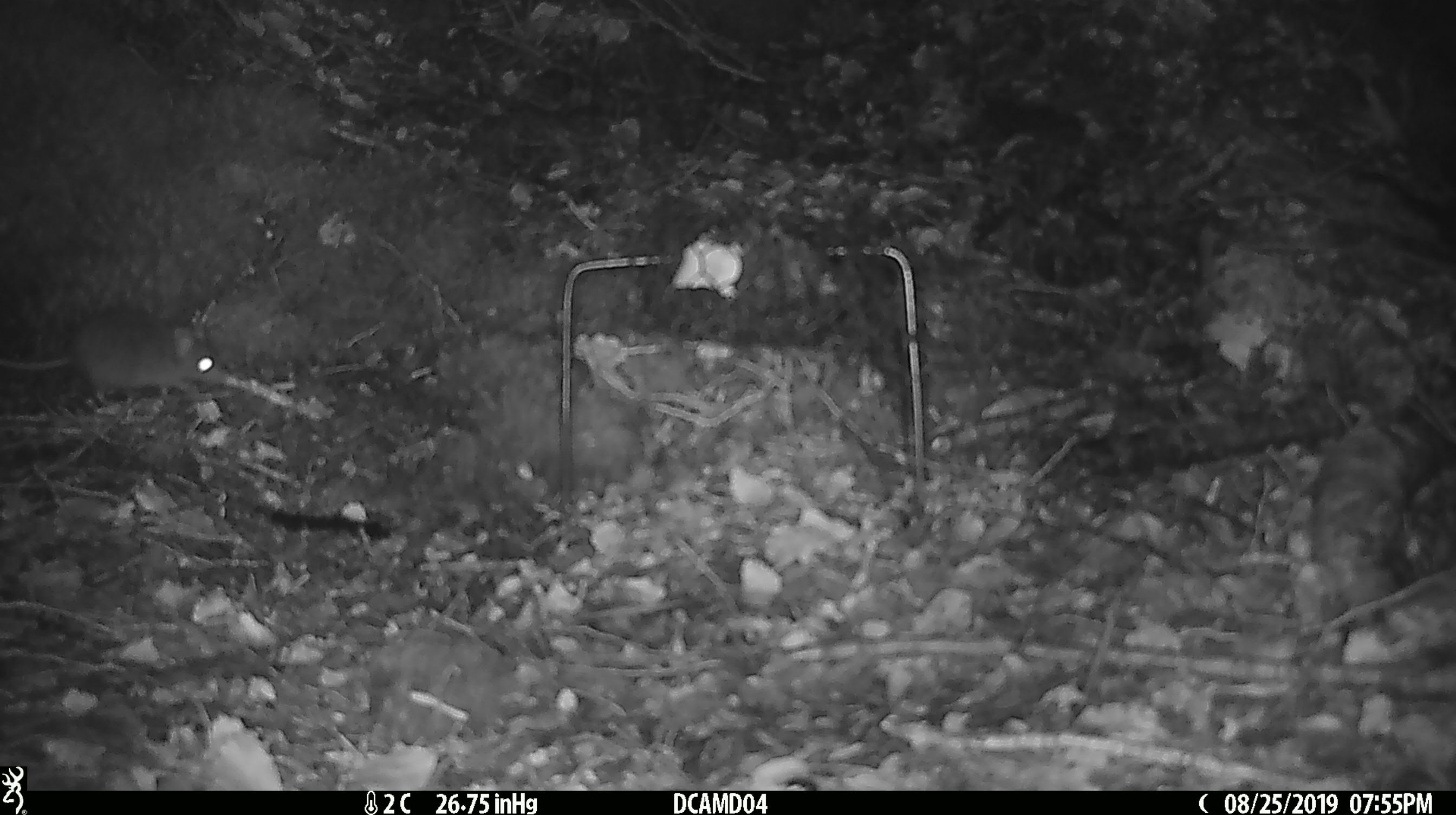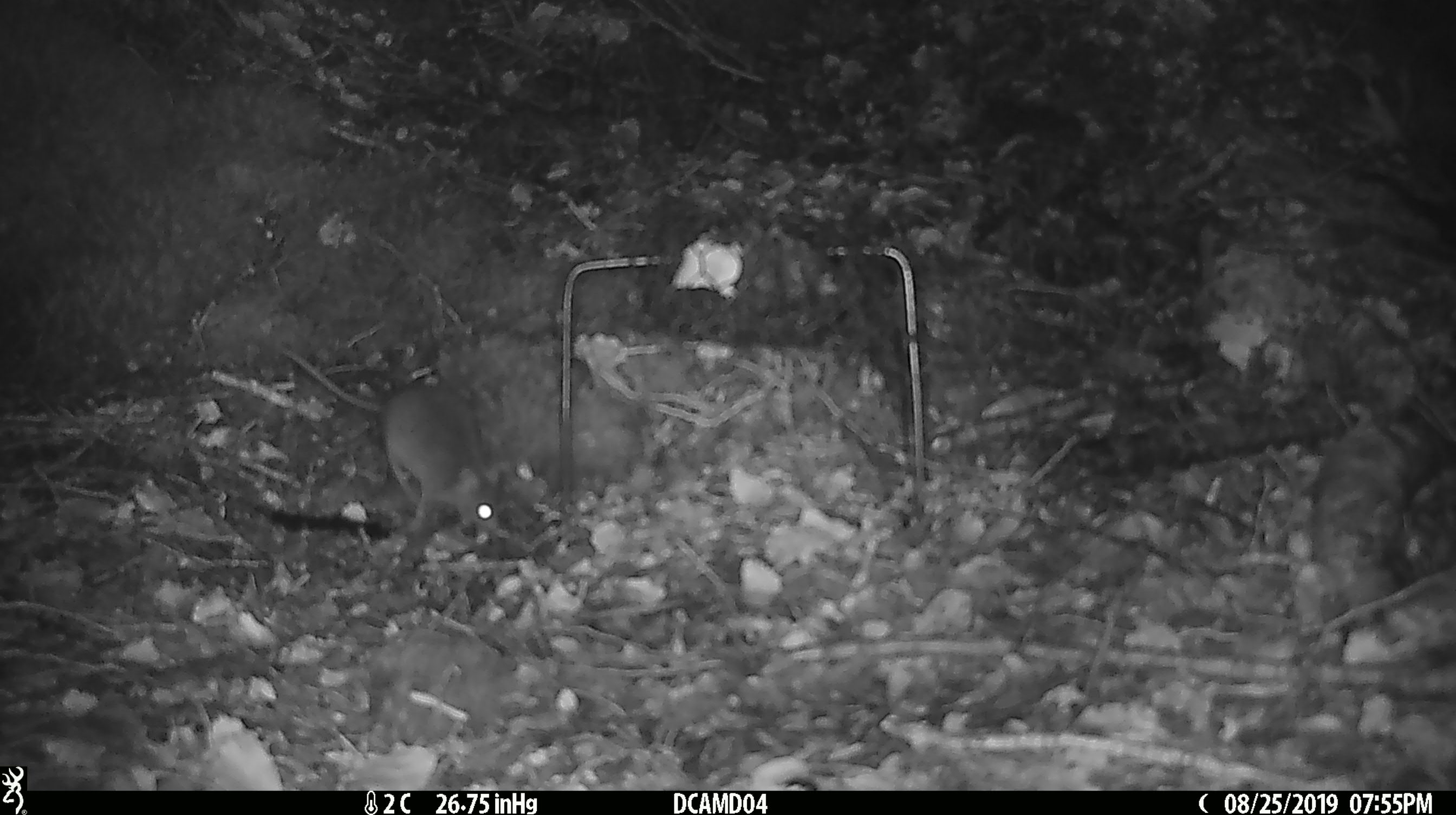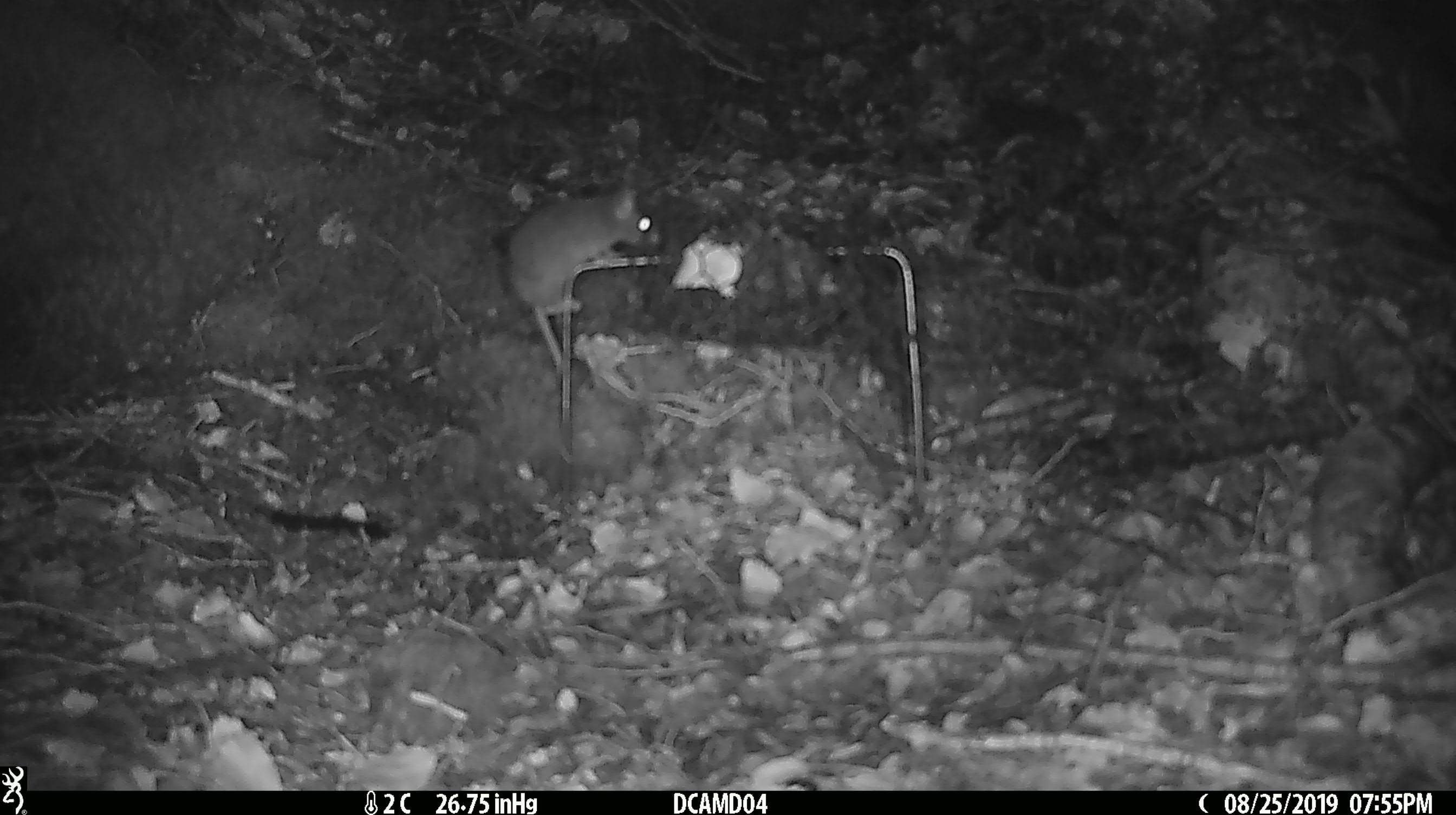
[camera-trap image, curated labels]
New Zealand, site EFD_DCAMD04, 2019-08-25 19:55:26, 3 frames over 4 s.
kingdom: Animalia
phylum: Chordata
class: Mammalia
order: Rodentia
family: Muridae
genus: Mus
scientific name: Mus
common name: mouse